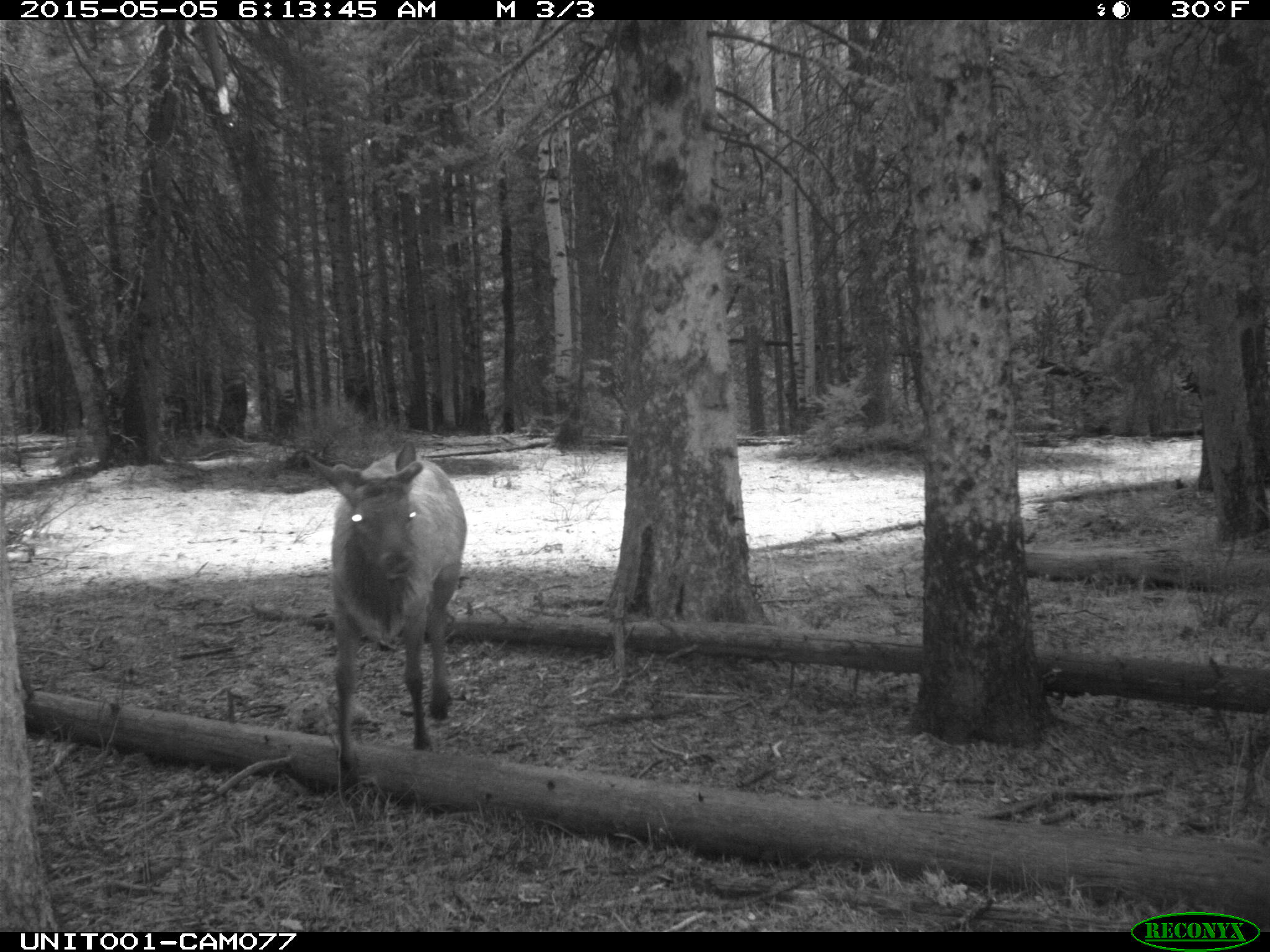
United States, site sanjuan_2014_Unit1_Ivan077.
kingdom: Animalia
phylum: Chordata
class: Mammalia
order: Artiodactyla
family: Cervidae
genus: Cervus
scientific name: Cervus elaphus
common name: red deer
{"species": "Cervus elaphus (red deer)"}